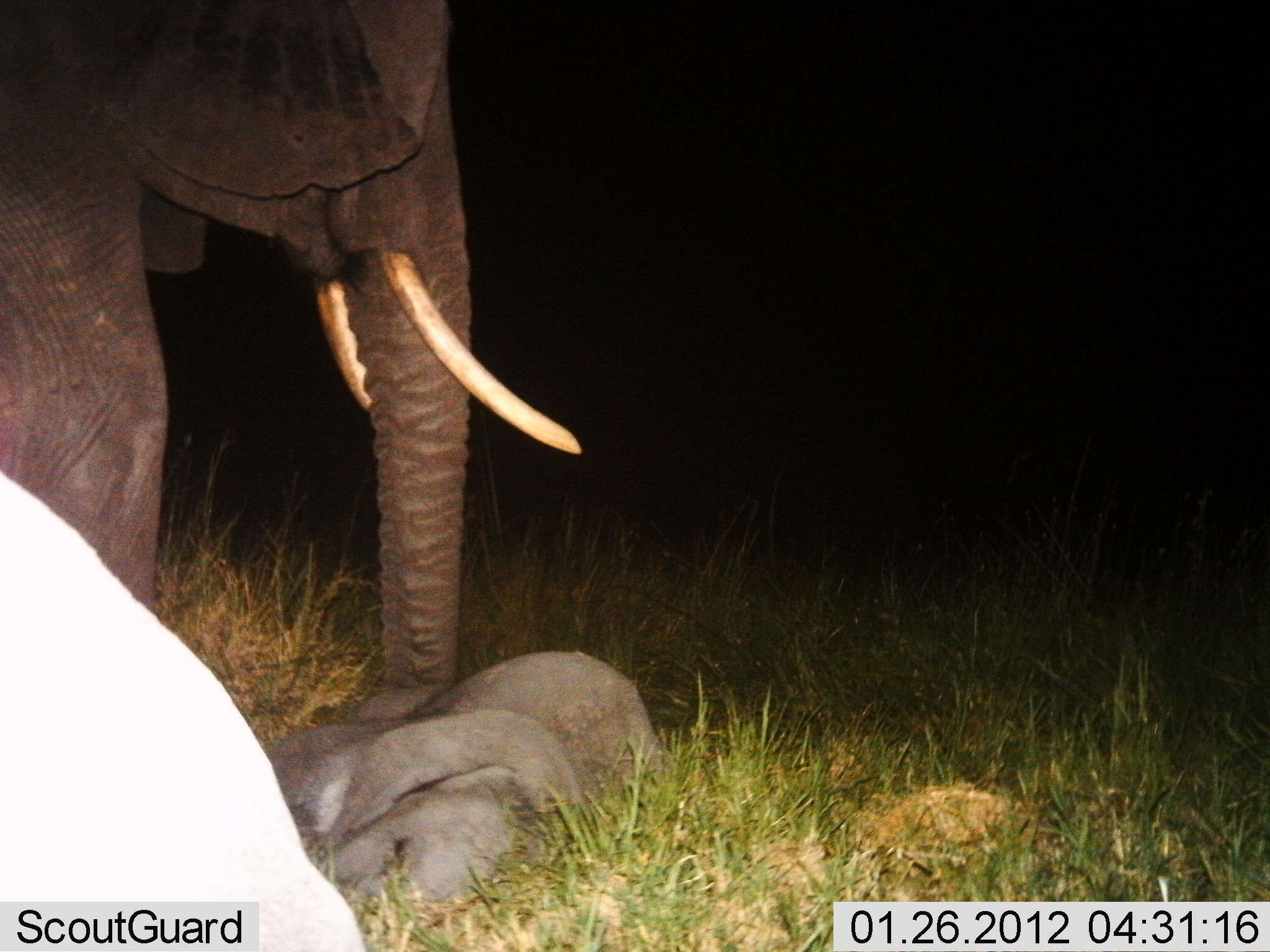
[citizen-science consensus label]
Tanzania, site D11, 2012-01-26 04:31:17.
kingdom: Animalia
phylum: Chordata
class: Mammalia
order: Proboscidea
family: Elephantidae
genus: Loxodonta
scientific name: Loxodonta africana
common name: african bush elephant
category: elephant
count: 2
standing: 88%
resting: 62%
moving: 0%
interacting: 15%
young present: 69%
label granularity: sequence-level